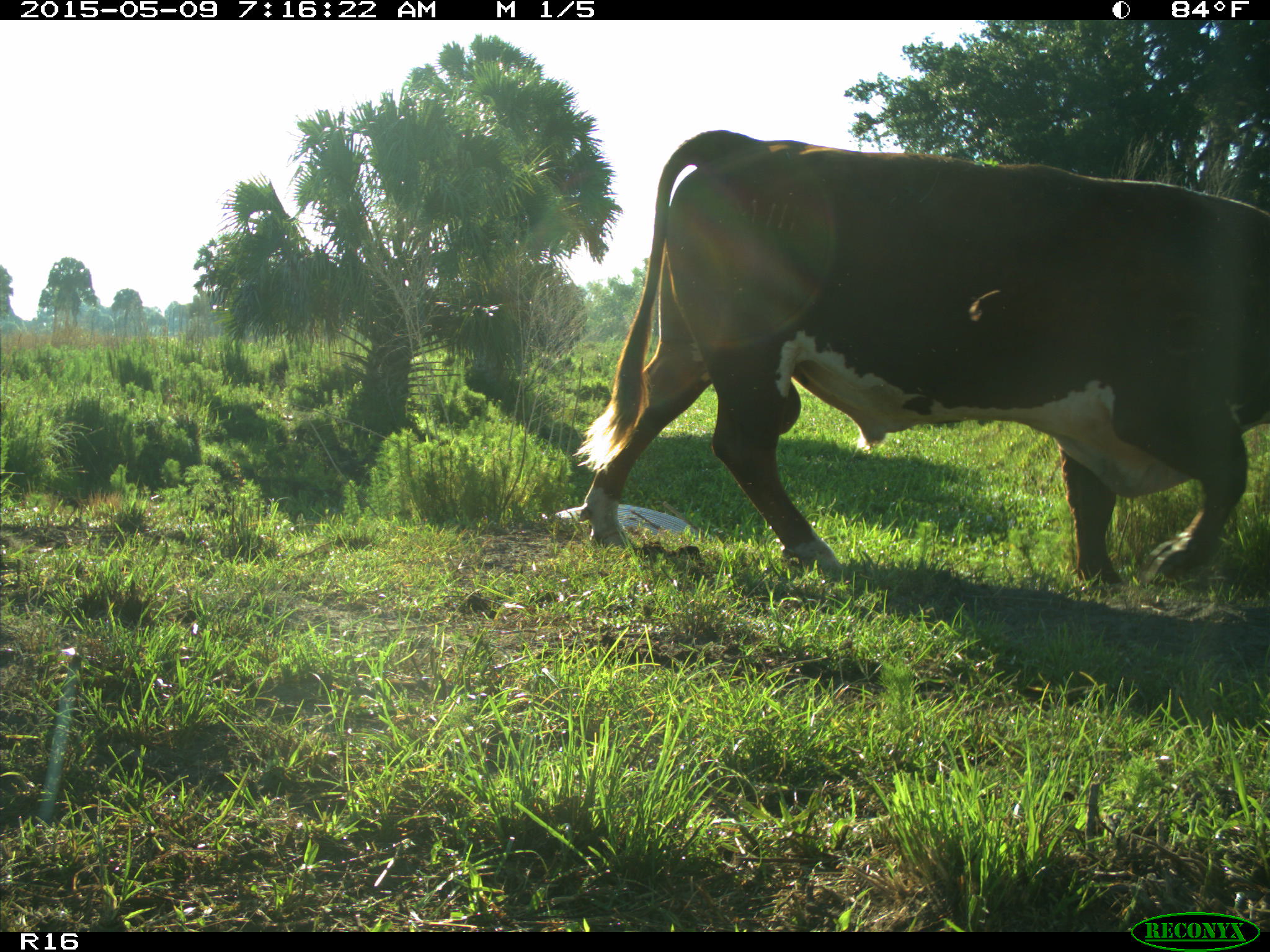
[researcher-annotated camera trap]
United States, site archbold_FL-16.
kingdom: Animalia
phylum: Chordata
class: Mammalia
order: Artiodactyla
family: Bovidae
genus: Bos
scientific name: Bos taurus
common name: domestic cow